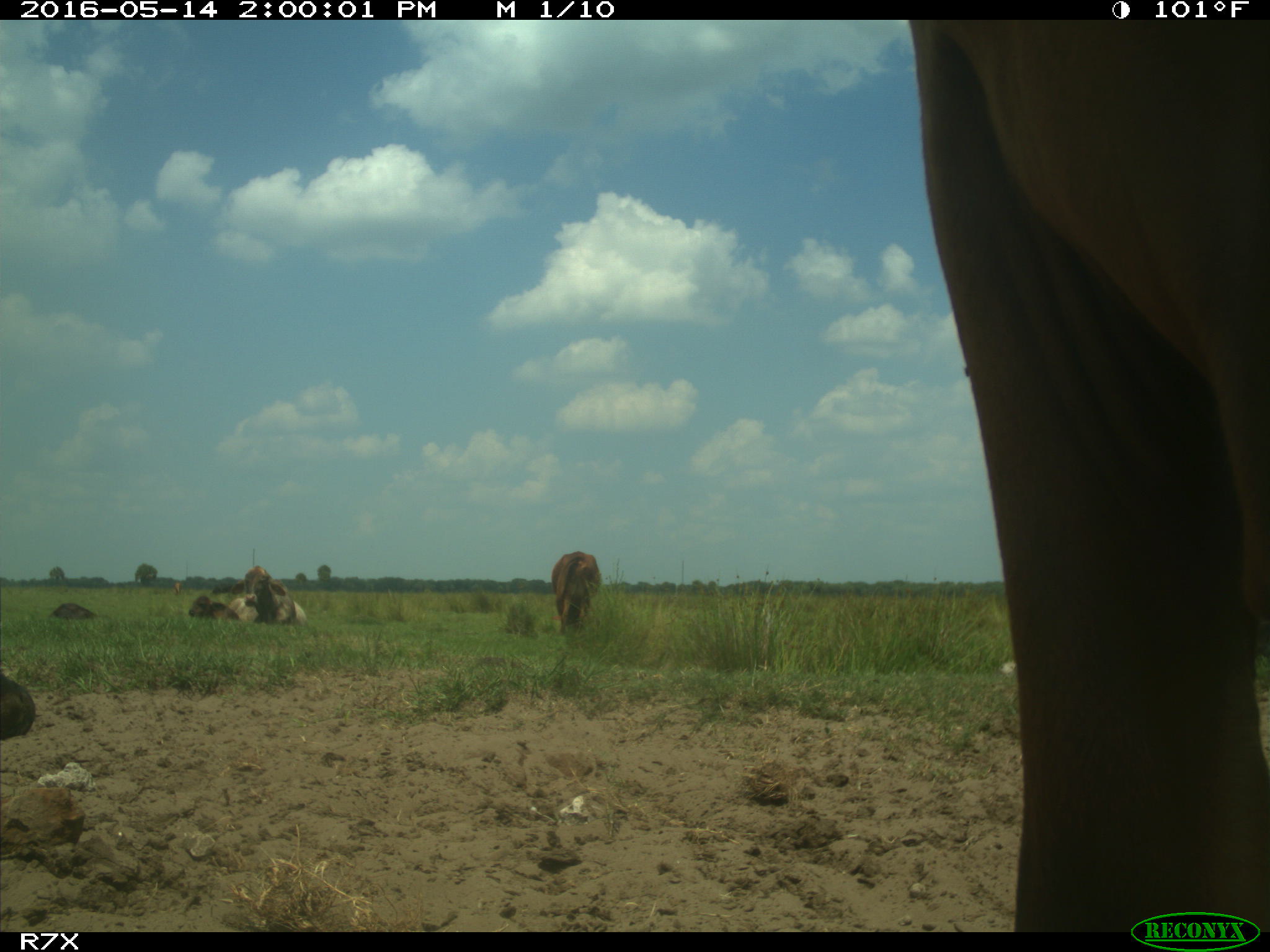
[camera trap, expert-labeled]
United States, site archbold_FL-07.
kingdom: Animalia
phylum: Chordata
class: Mammalia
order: Artiodactyla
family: Bovidae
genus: Bos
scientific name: Bos taurus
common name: domestic cow